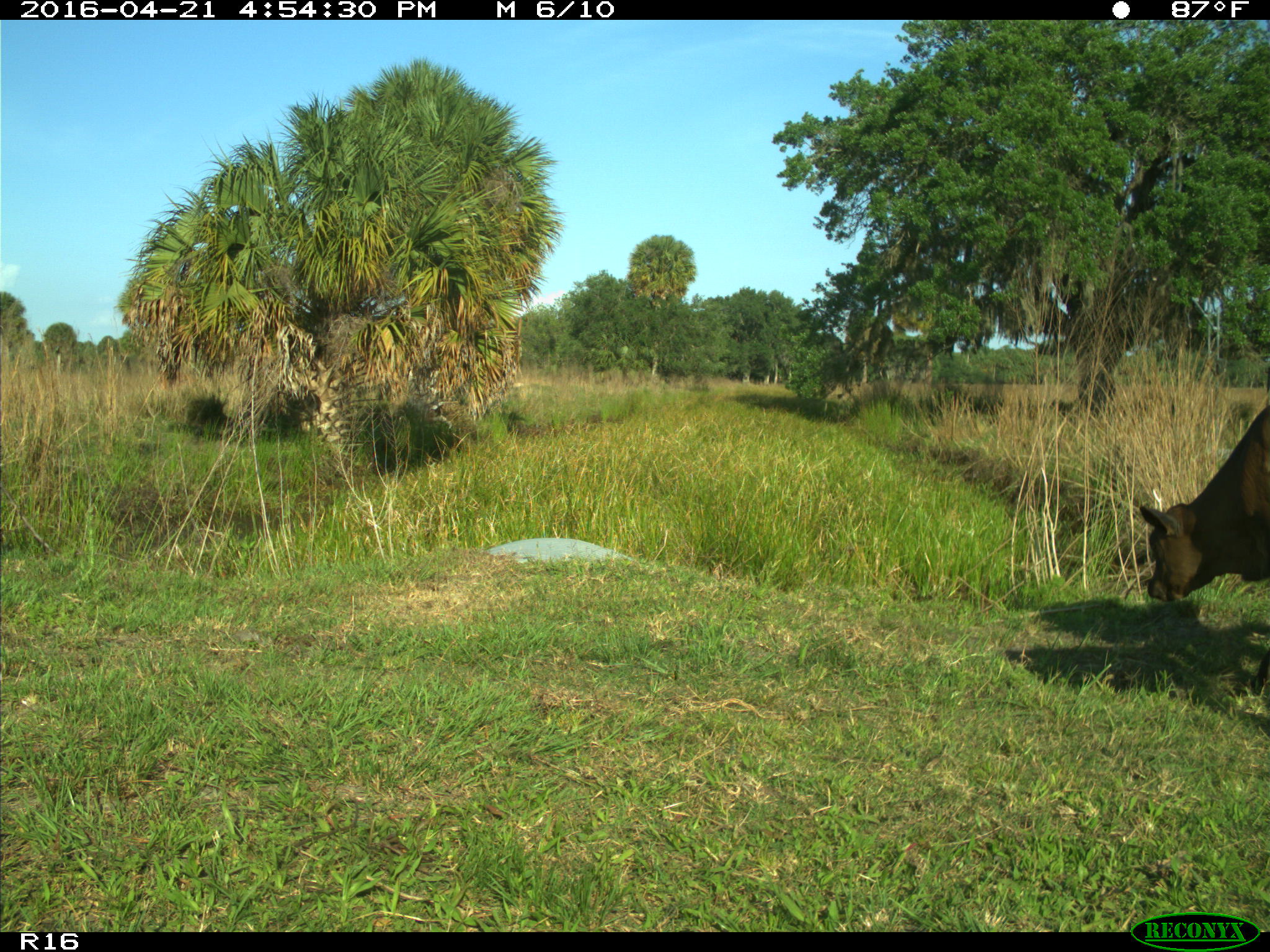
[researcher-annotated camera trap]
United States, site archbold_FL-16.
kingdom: Animalia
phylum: Chordata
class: Mammalia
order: Artiodactyla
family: Bovidae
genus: Bos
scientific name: Bos taurus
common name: domestic cow